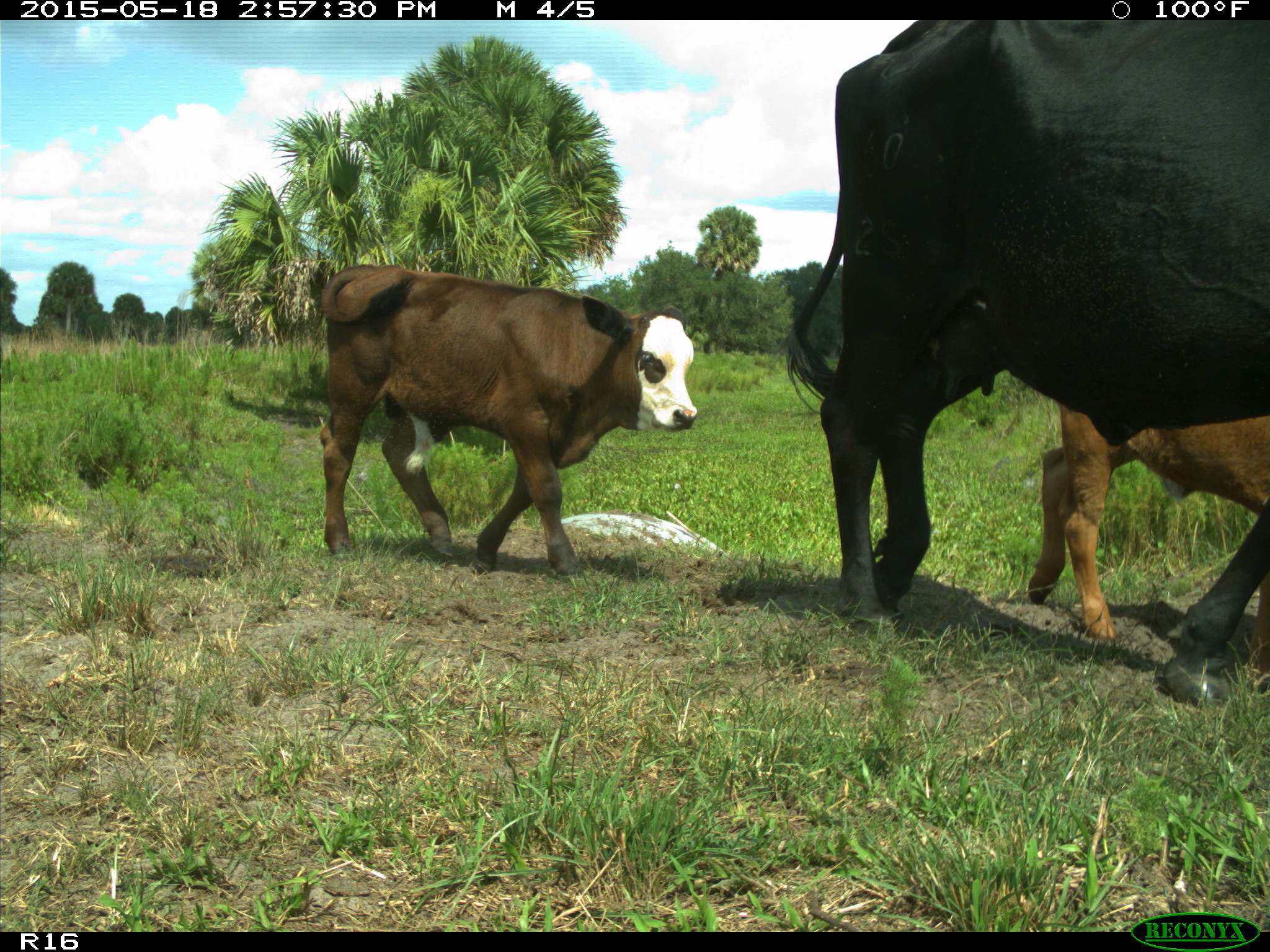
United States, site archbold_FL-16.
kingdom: Animalia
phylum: Chordata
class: Mammalia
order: Artiodactyla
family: Bovidae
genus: Bos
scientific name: Bos taurus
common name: domestic cow